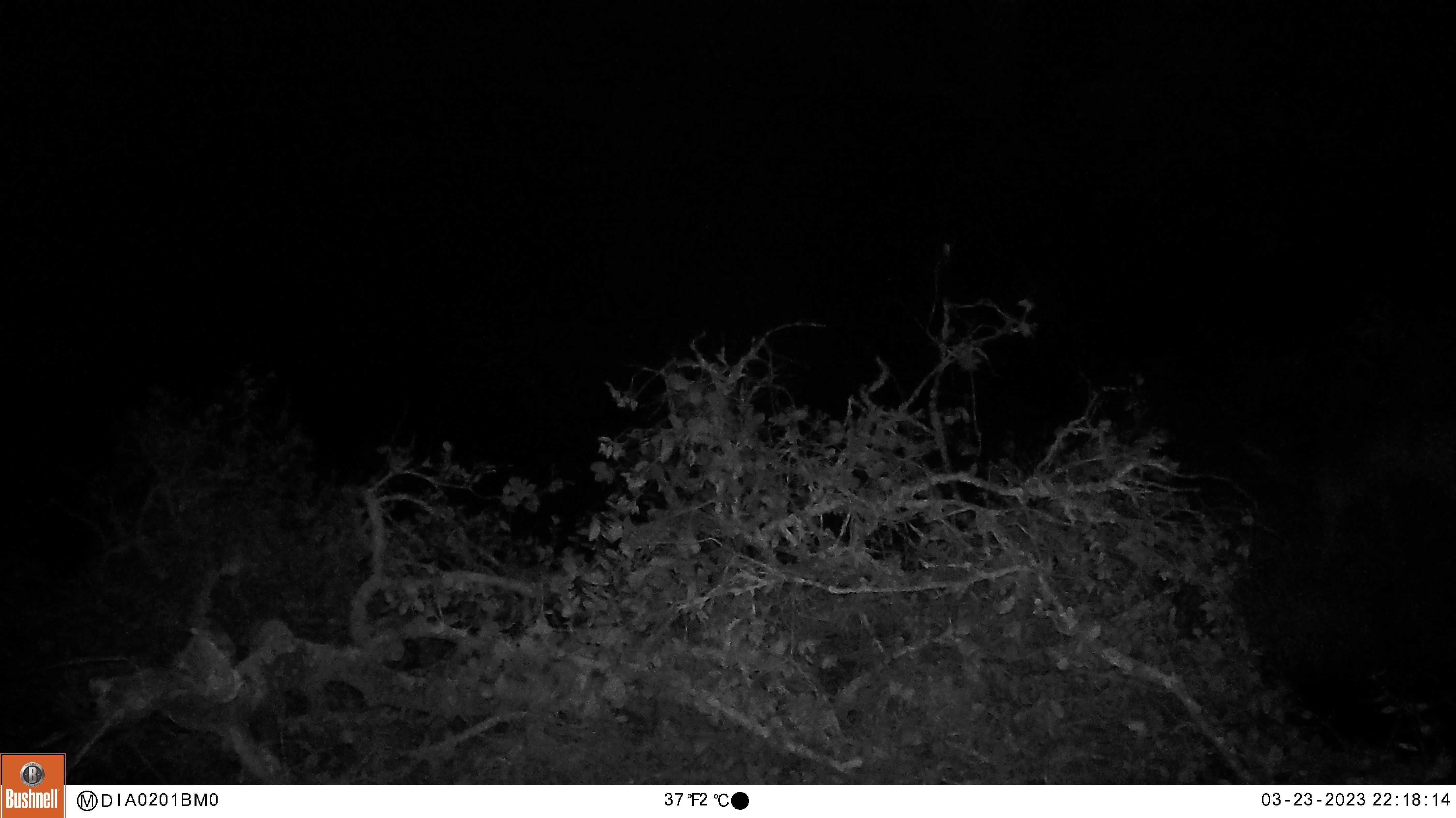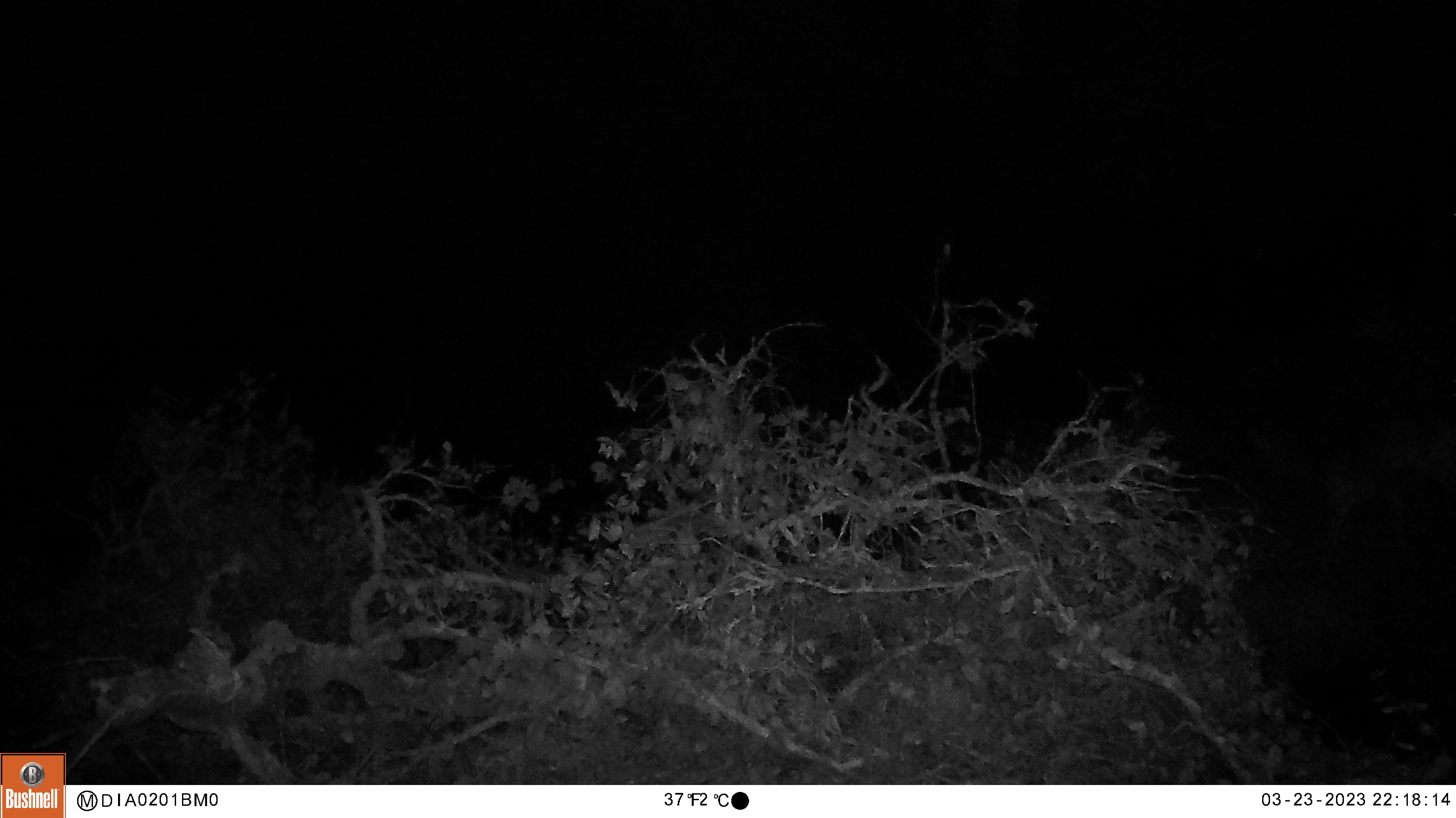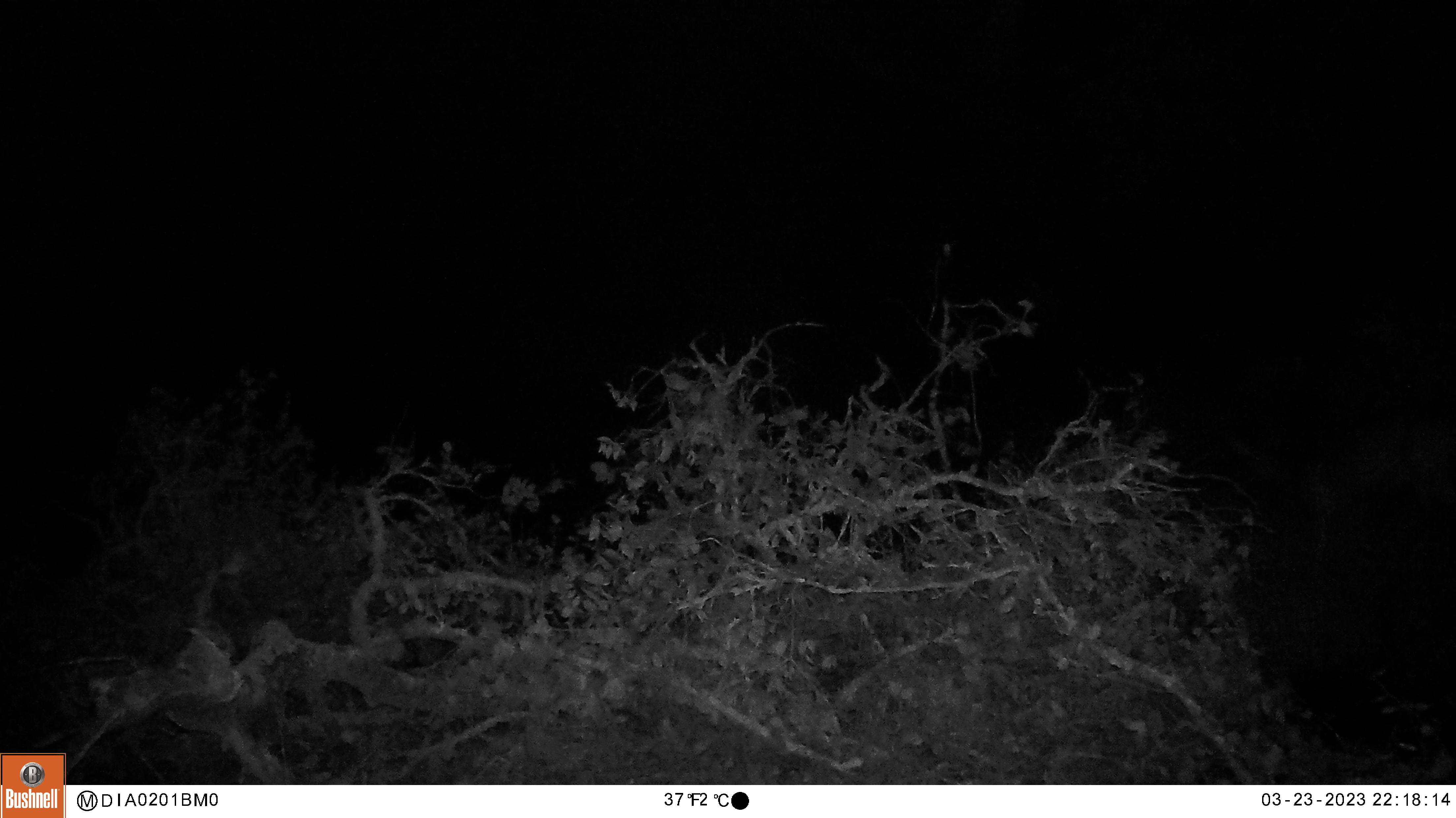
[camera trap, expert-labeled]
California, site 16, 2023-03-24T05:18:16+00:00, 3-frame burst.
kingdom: Animalia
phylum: Chordata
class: Mammalia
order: Artiodactyla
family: Cervidae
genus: Odocoileus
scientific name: Odocoileus hemionus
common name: mule deer